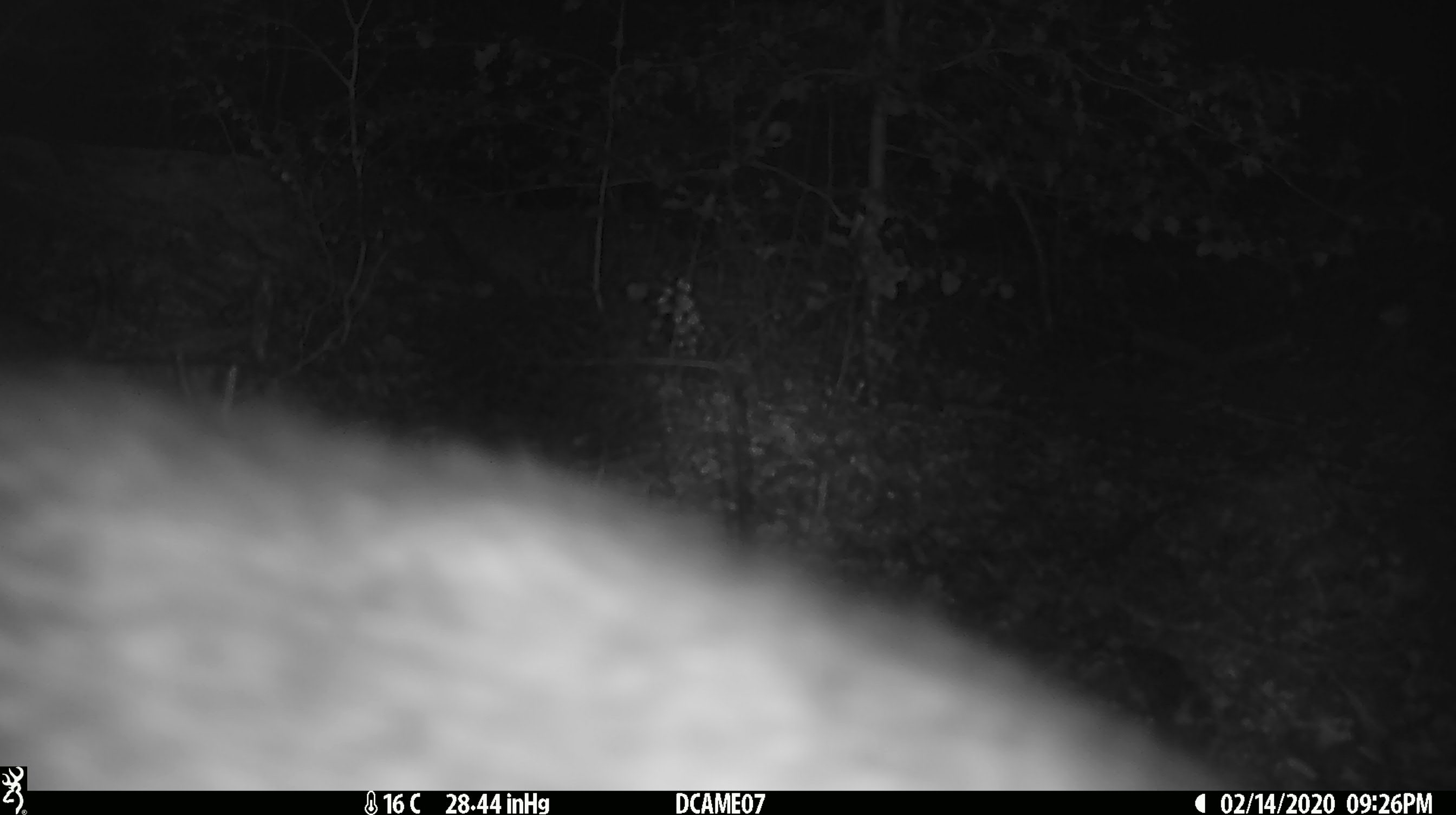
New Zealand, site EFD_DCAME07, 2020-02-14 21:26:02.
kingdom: Animalia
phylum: Chordata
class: Mammalia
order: Diprotodontia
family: Phalangeridae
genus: Trichosurus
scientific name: Trichosurus vulpecula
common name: common brushtail possum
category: possum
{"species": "possum (common brushtail possum) (Trichosurus vulpecula)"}